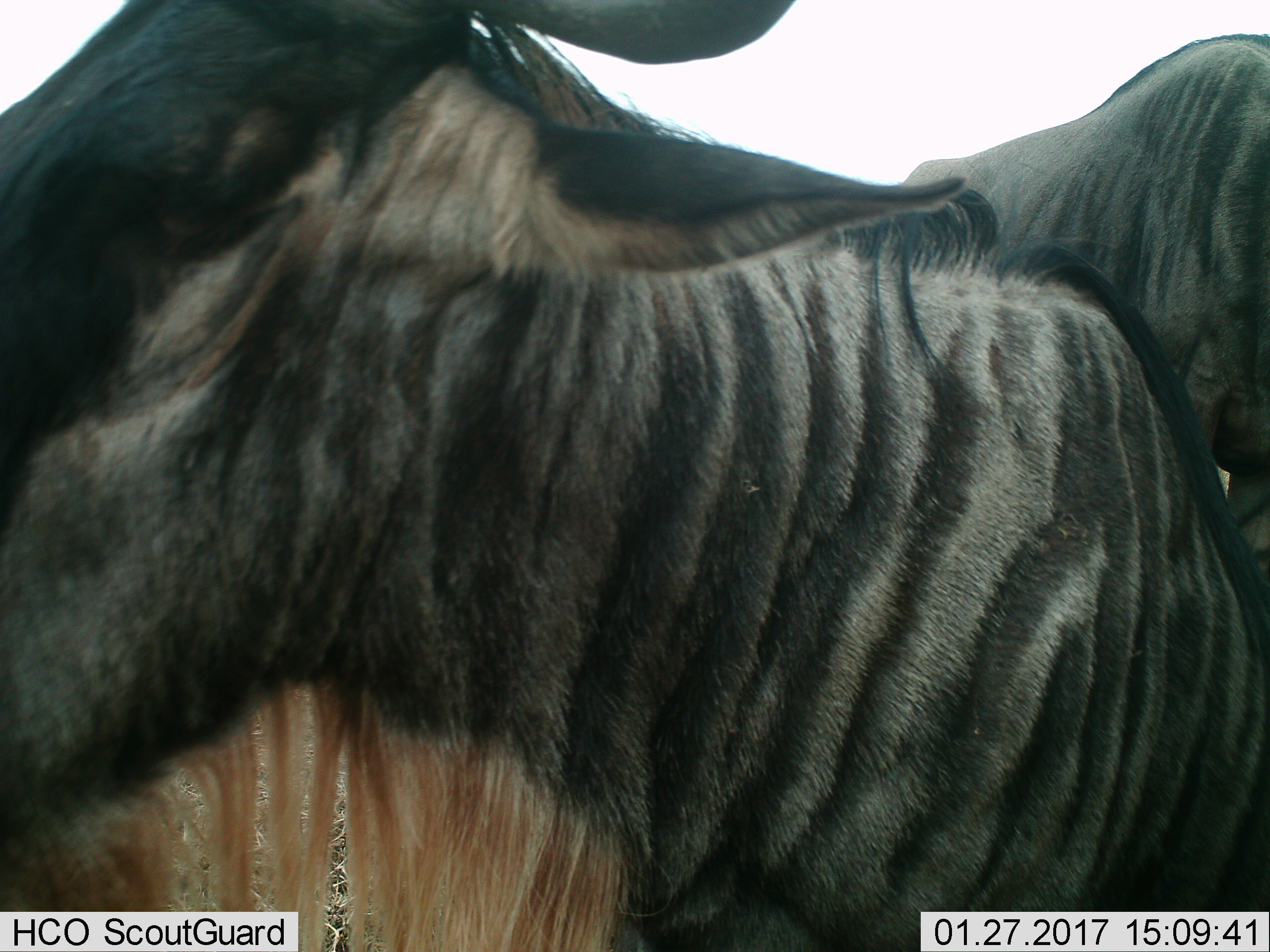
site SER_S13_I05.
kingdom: Animalia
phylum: Chordata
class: Mammalia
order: Artiodactyla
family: Bovidae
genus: Connochaetes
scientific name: Connochaetes taurinus taurinus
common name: blue wildebeest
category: wildebeestblue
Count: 2.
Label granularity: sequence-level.